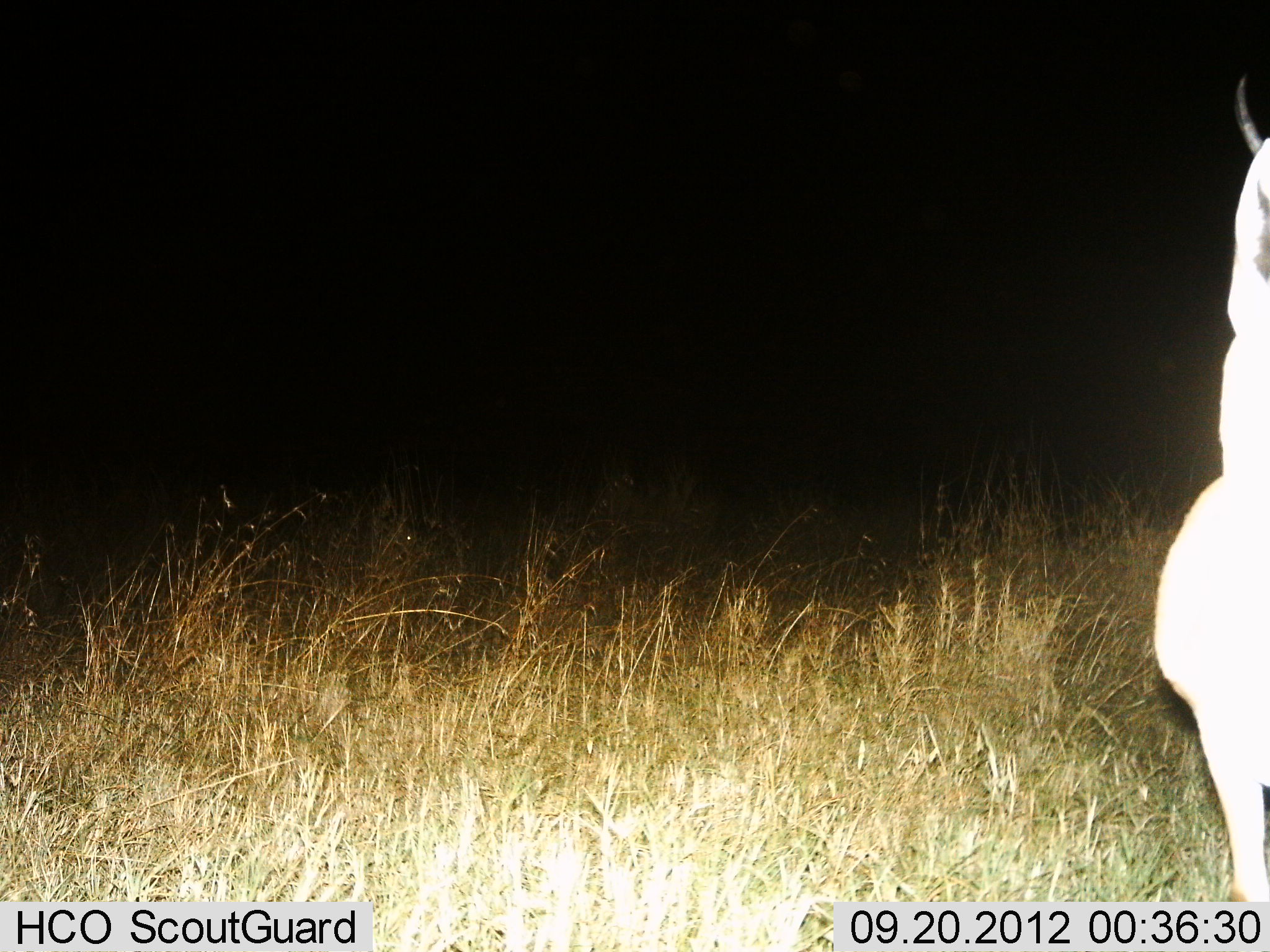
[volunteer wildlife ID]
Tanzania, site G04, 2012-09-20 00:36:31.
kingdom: Animalia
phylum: Chordata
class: Mammalia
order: Artiodactyla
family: Bovidae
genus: Eudorcas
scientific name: Eudorcas thomsonii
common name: thomson's gazelle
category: gazellethomsons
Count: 1.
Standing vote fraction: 100%.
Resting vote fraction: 0%.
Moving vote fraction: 0%.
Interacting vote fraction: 0%.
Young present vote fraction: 0%.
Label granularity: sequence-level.